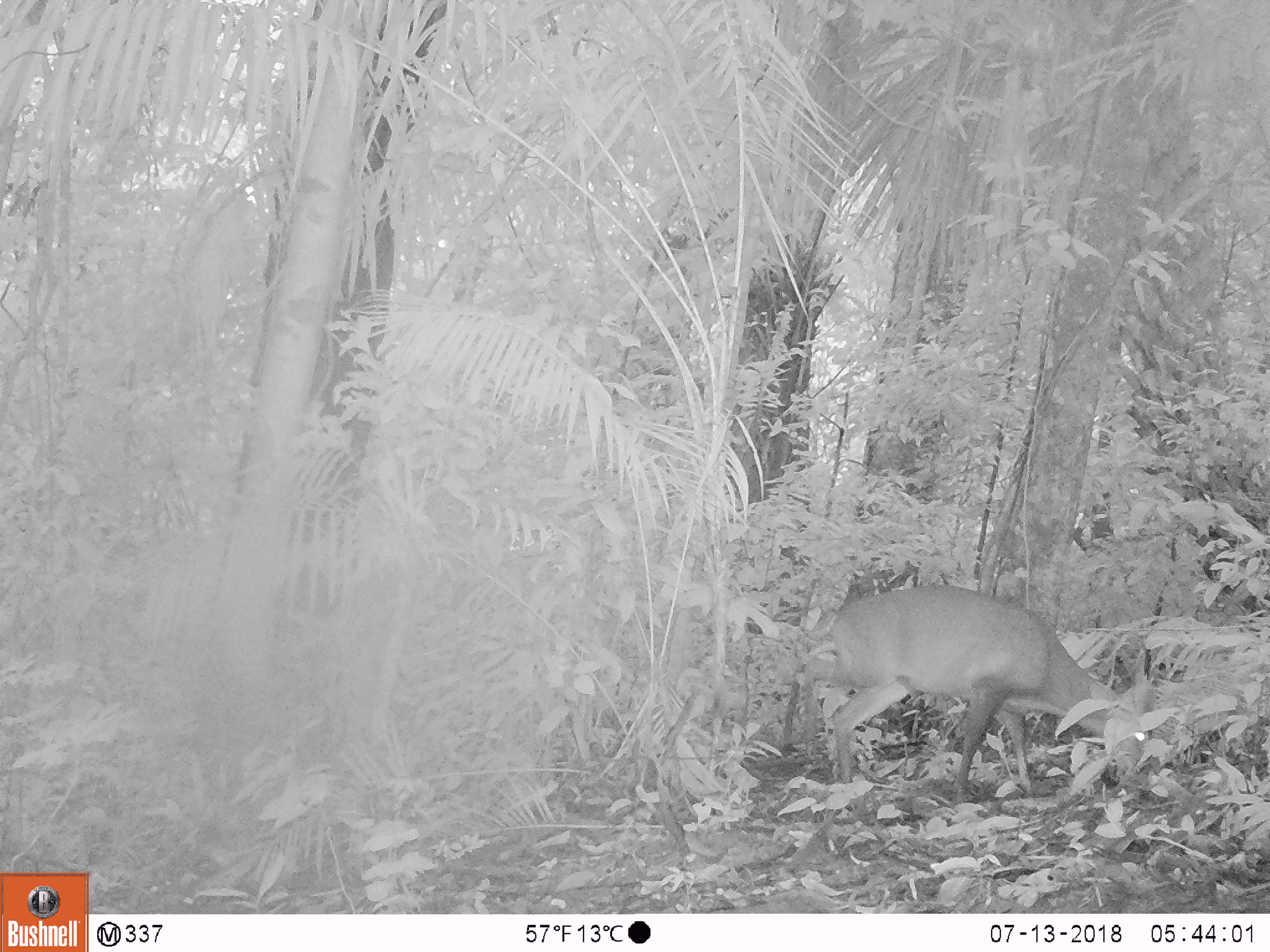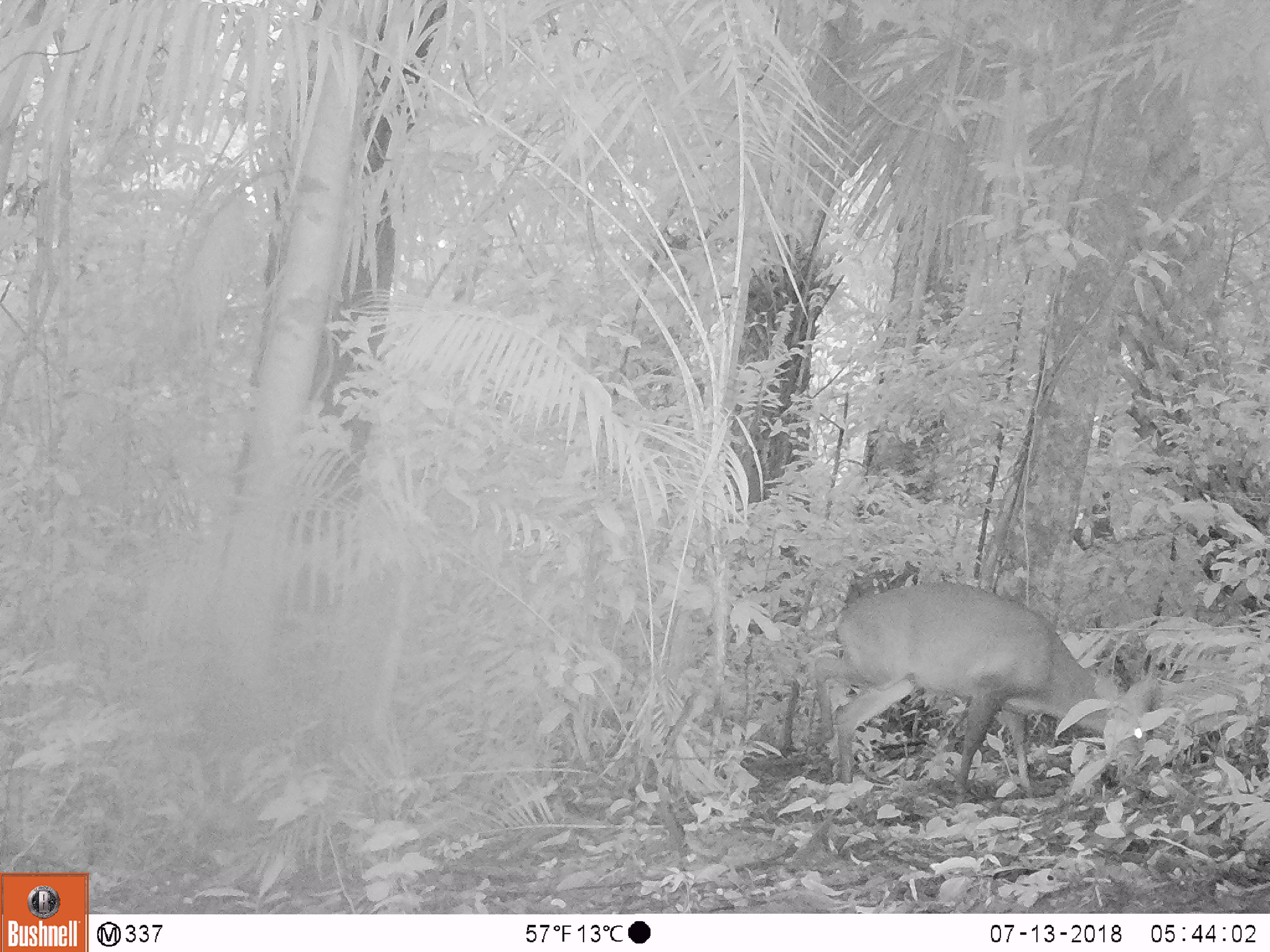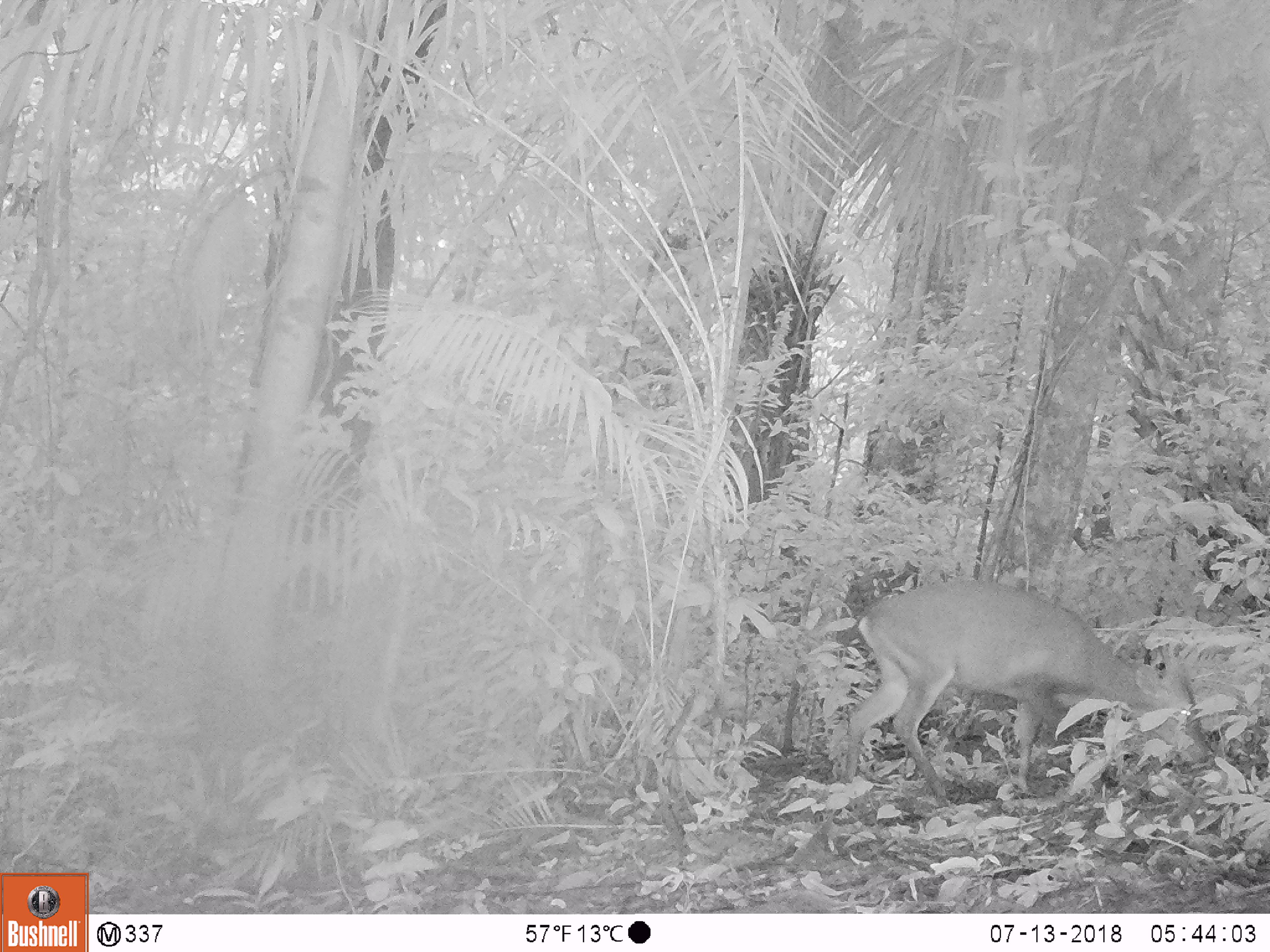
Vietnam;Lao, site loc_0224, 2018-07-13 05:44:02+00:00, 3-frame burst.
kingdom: Animalia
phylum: Chordata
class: Mammalia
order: Artiodactyla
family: Cervidae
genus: Muntiacus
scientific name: Muntiacus vuquangensis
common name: large-antlered muntjac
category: large antlered muntjac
Large antlered muntjac (large-antlered muntjac) (Muntiacus vuquangensis). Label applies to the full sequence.